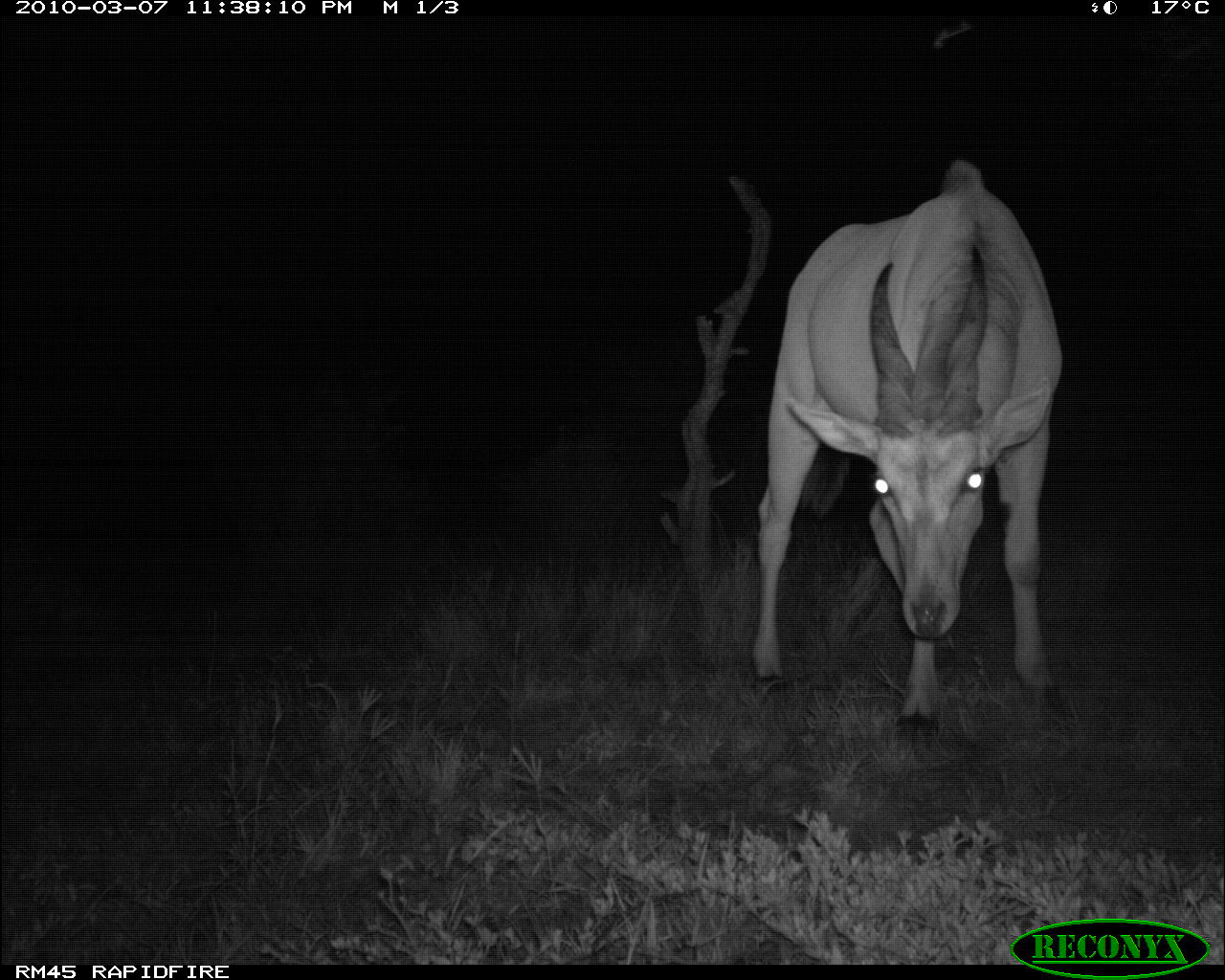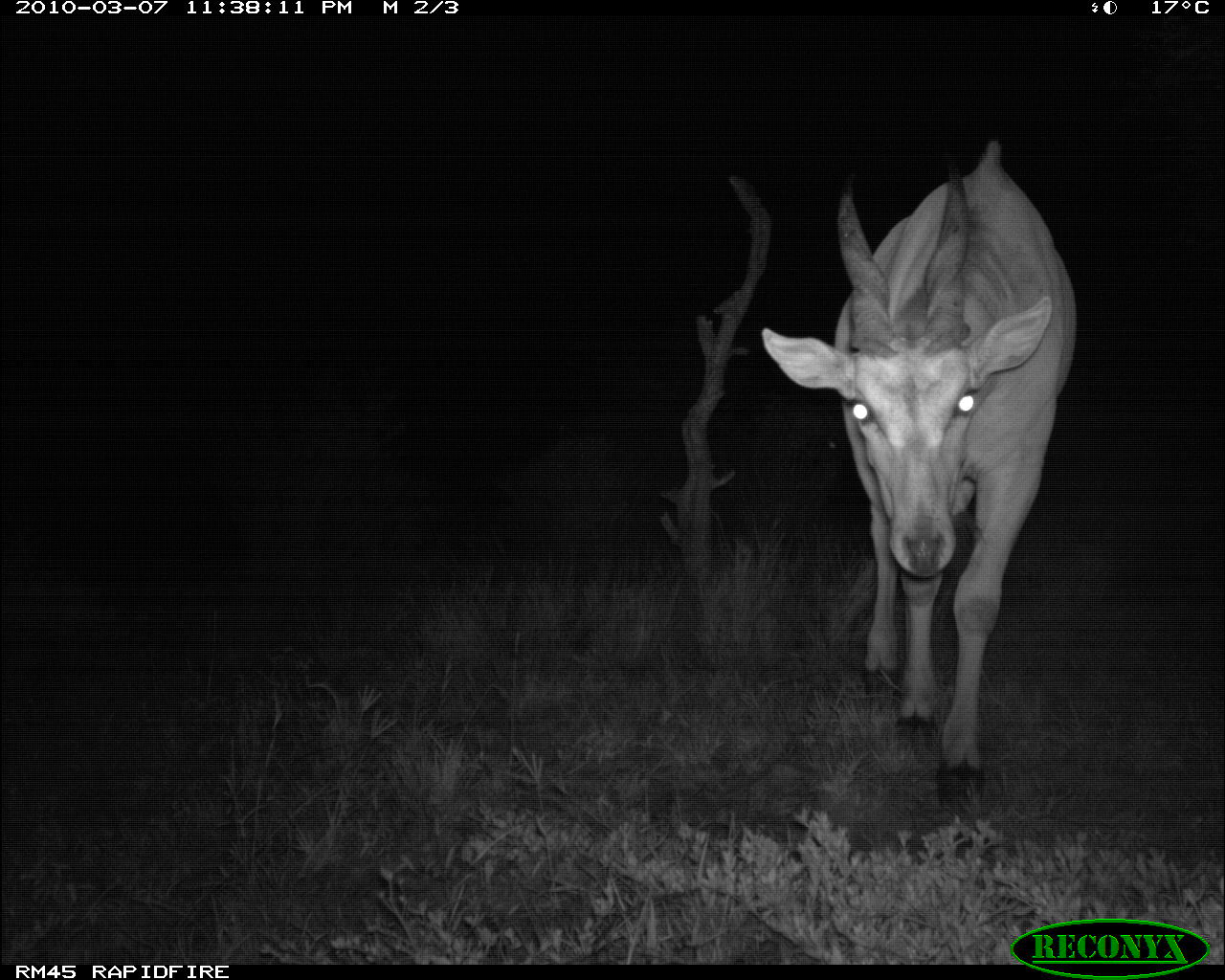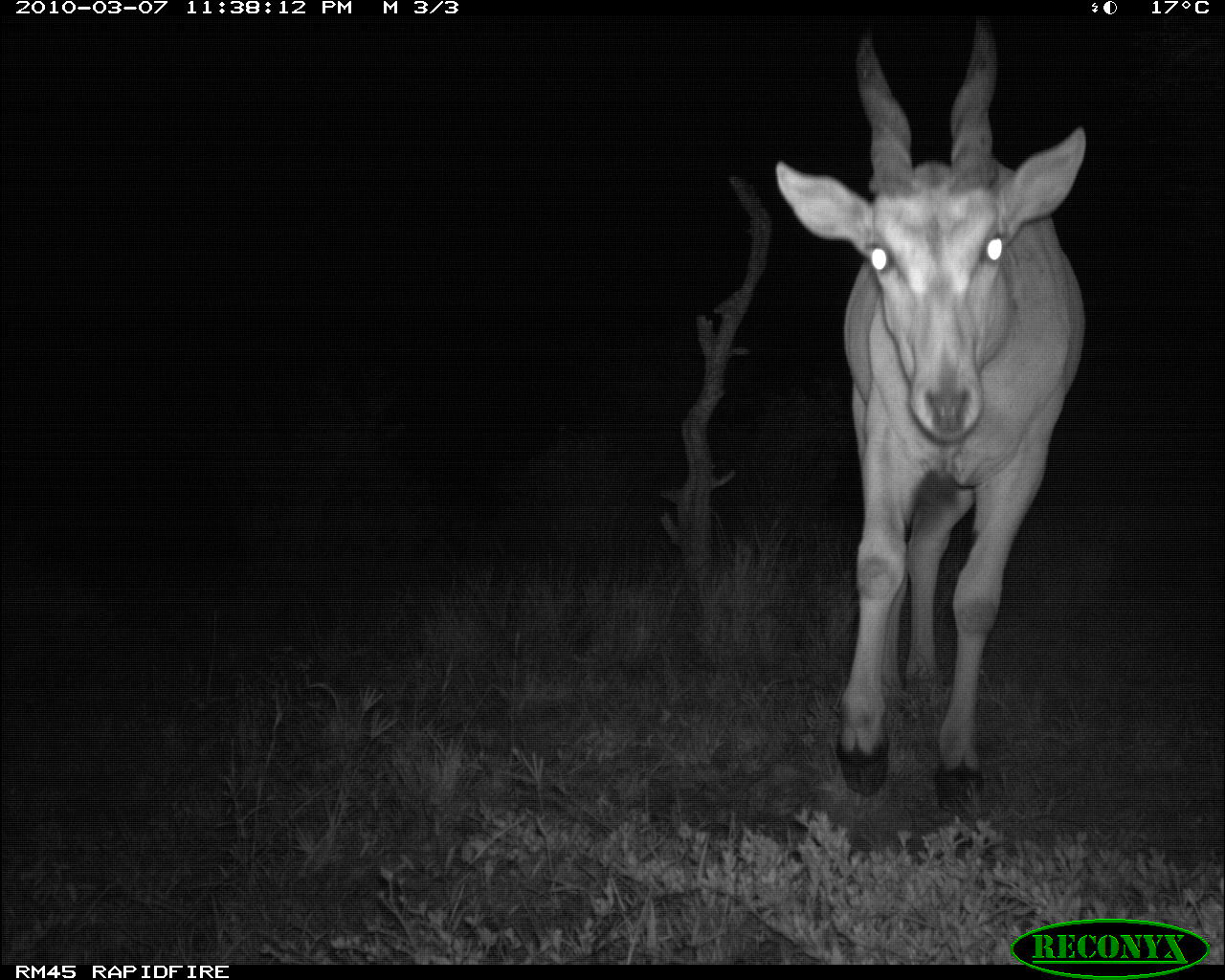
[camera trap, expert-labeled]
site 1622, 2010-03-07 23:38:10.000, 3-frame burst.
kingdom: Animalia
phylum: Chordata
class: Mammalia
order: Artiodactyla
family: Bovidae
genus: Tragelaphus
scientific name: Tragelaphus oryx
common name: eland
Tragelaphus oryx (eland), count 1.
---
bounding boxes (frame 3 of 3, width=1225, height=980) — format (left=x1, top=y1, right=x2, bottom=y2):
tragelaphus oryx: (left=768, top=18, right=1091, bottom=820)